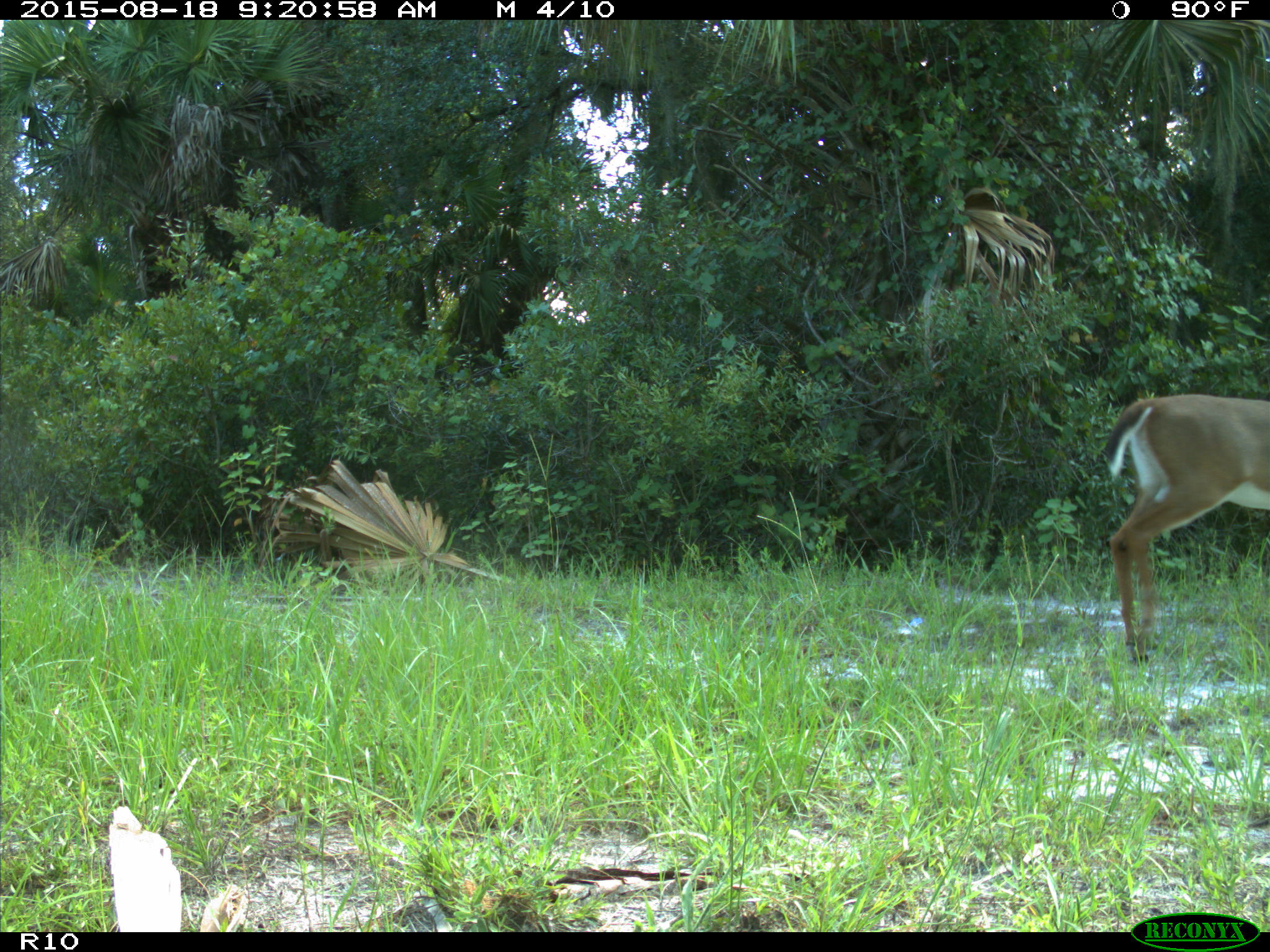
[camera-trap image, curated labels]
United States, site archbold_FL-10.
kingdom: Animalia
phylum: Chordata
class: Mammalia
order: Artiodactyla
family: Cervidae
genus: Odocoileus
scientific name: Odocoileus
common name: deer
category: unidentified deer